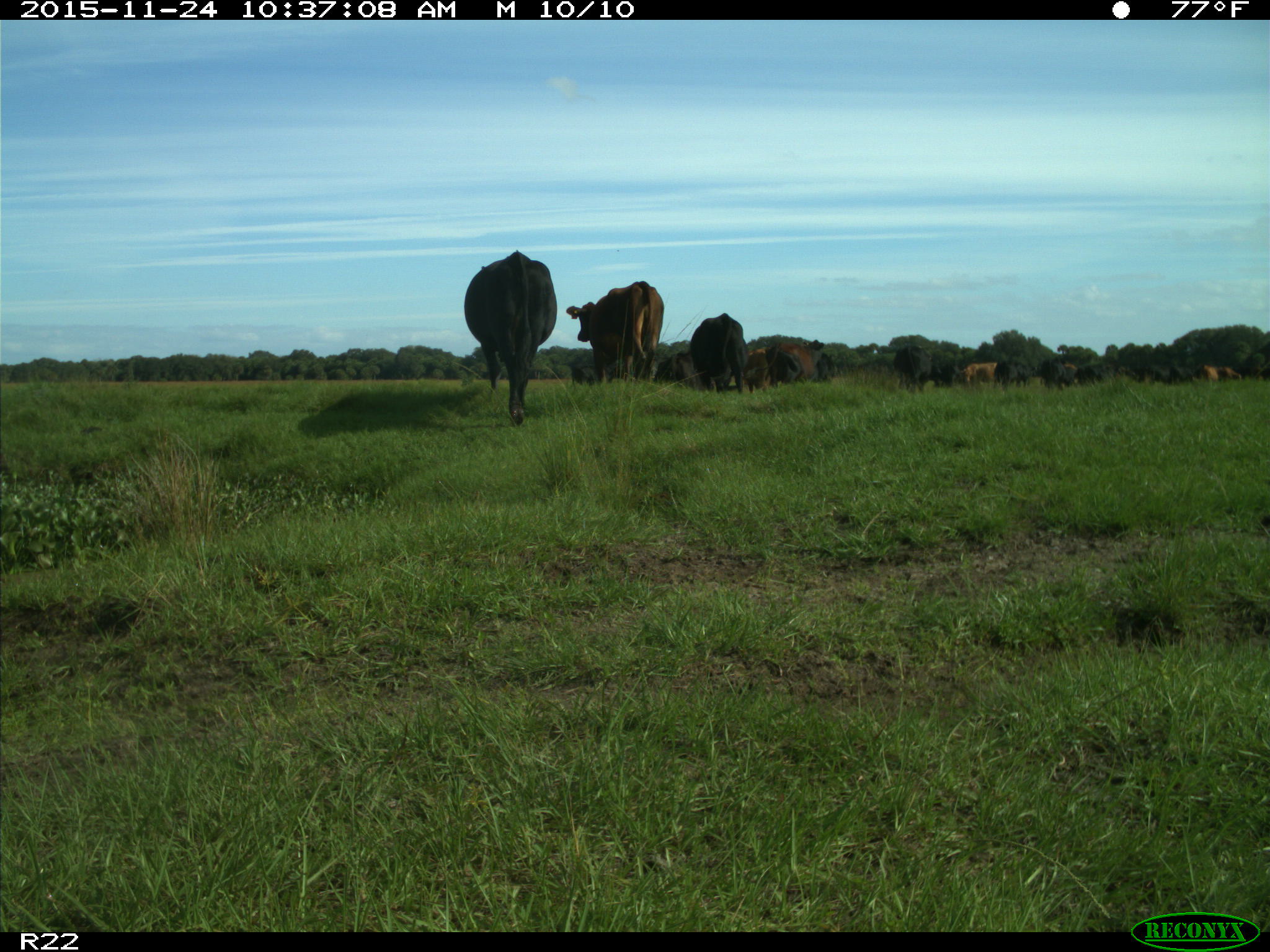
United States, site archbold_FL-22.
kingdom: Animalia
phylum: Chordata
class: Mammalia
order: Artiodactyla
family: Bovidae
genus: Bos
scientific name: Bos taurus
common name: domestic cow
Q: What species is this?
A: Bos taurus (domestic cow).